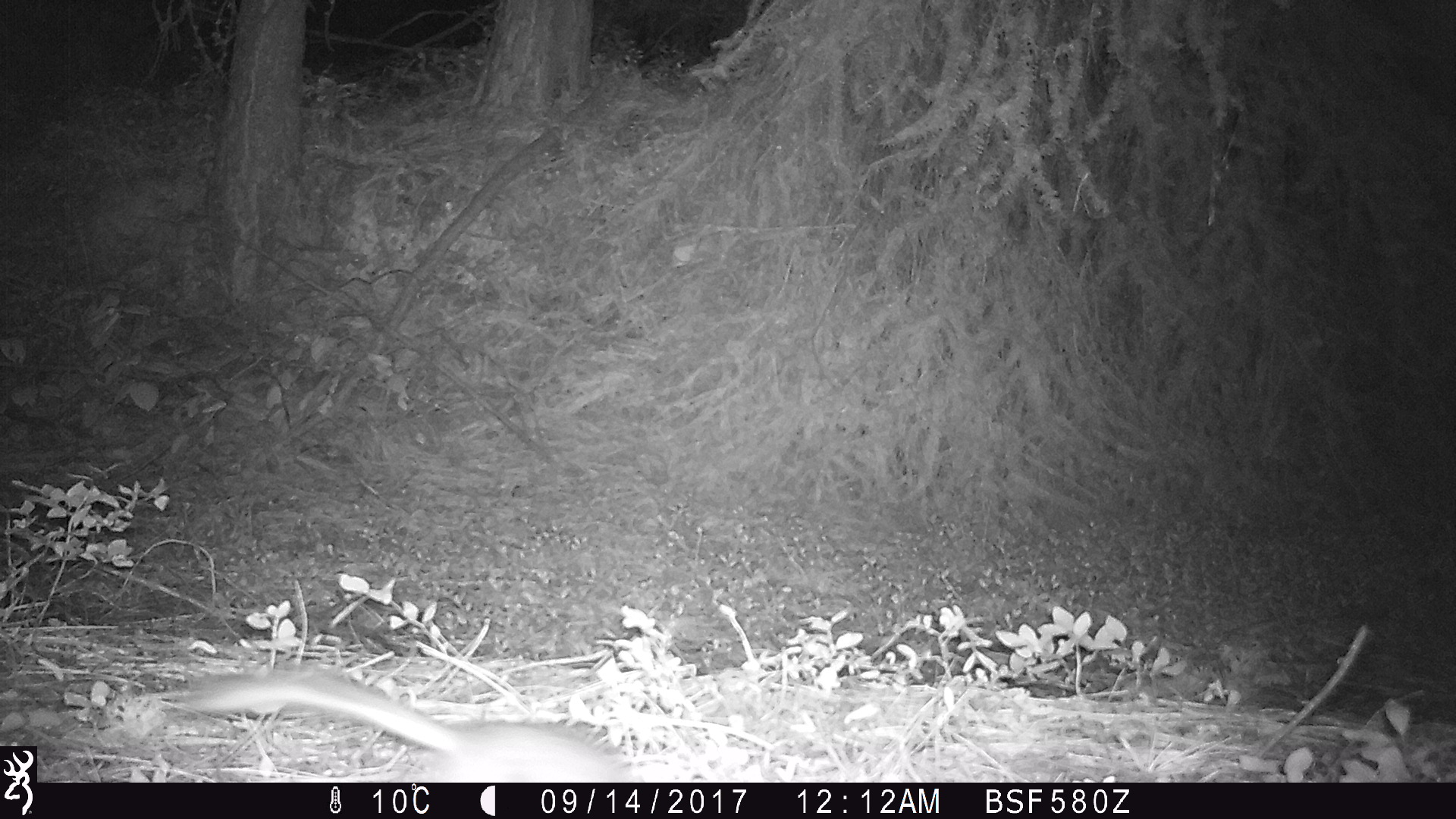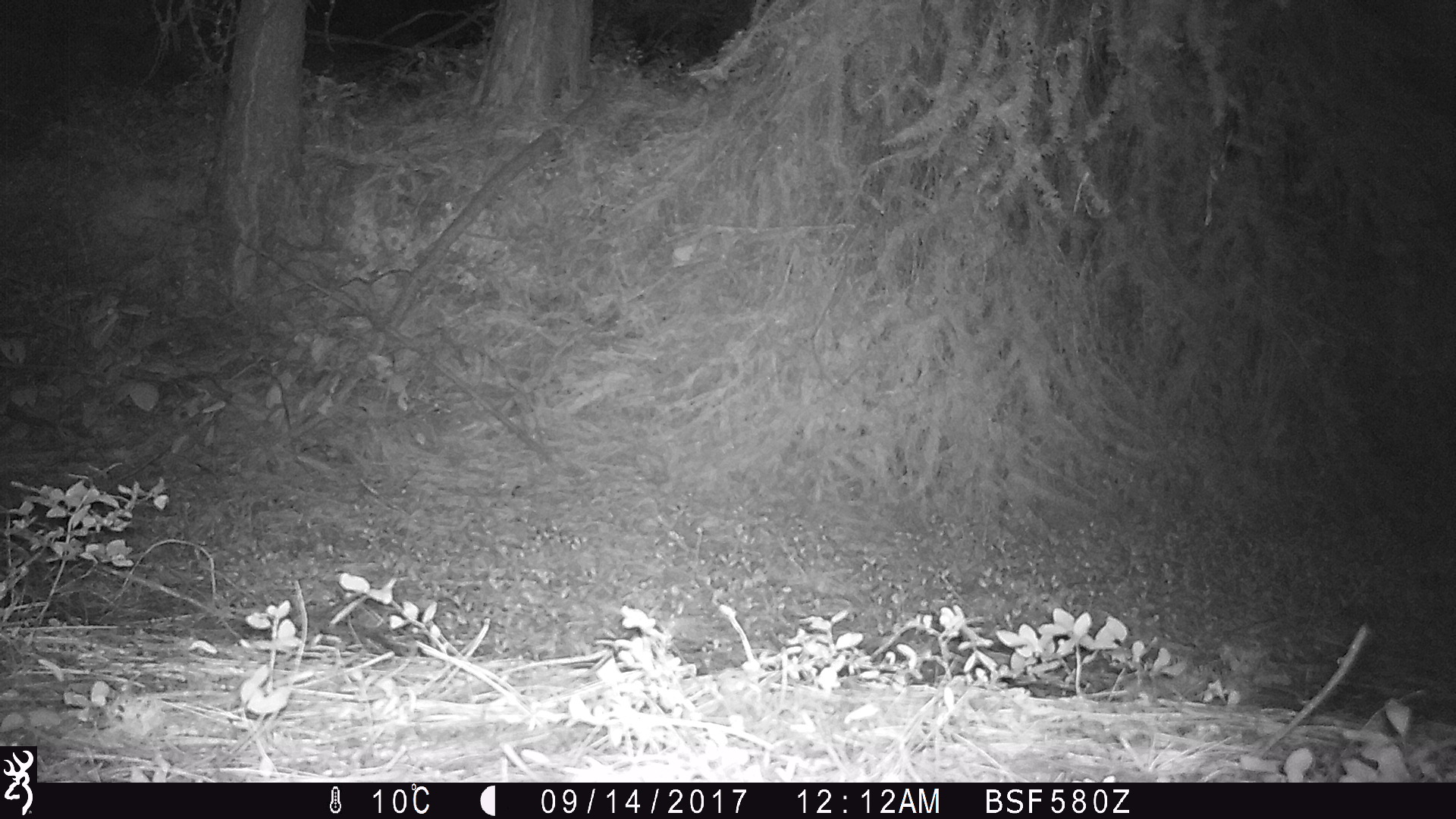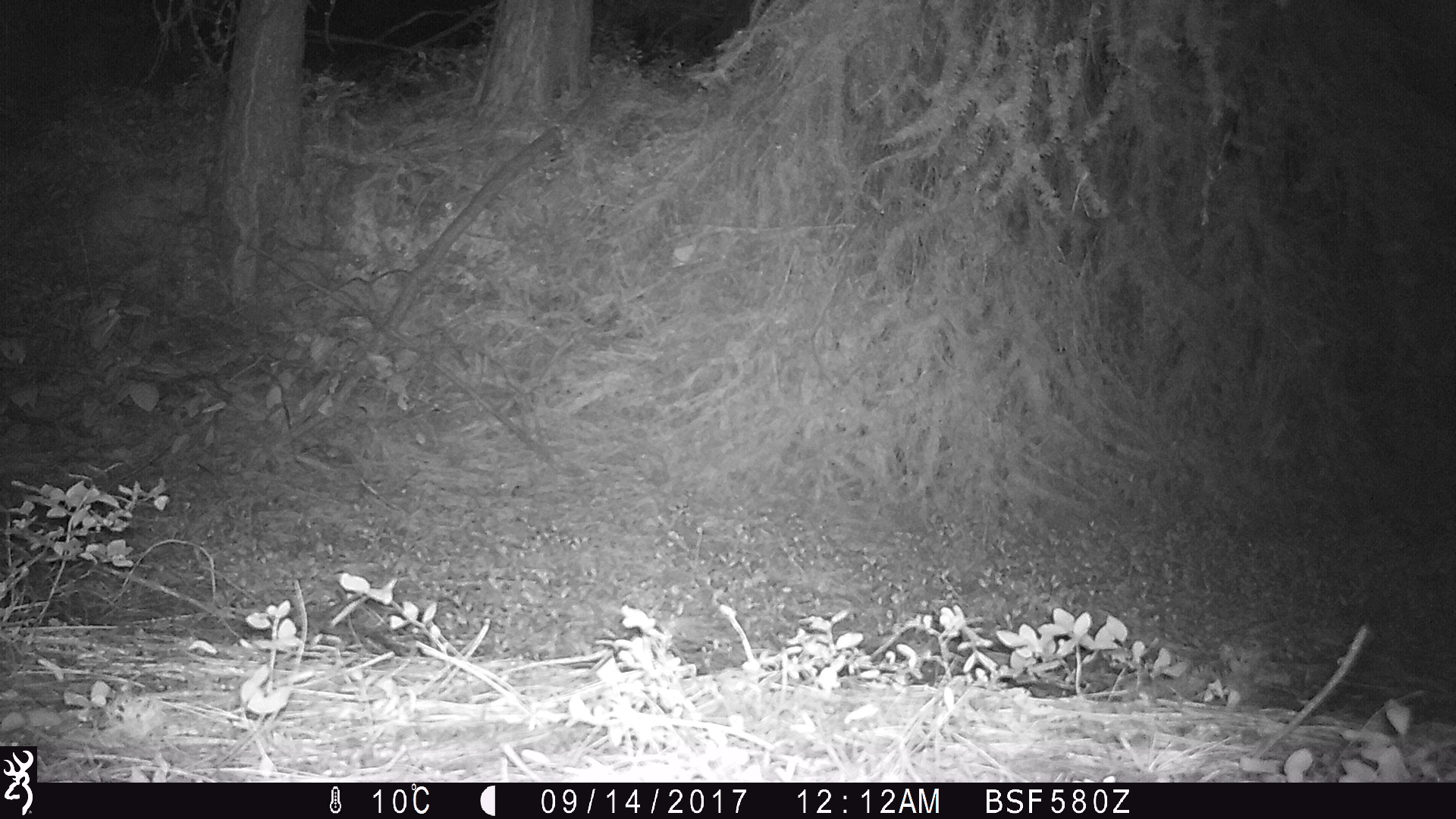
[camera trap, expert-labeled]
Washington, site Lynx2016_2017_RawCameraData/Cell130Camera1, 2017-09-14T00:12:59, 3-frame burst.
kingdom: Animalia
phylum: Chordata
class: Mammalia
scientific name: Mammalia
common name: small mammal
Small mammal (Mammalia). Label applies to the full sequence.